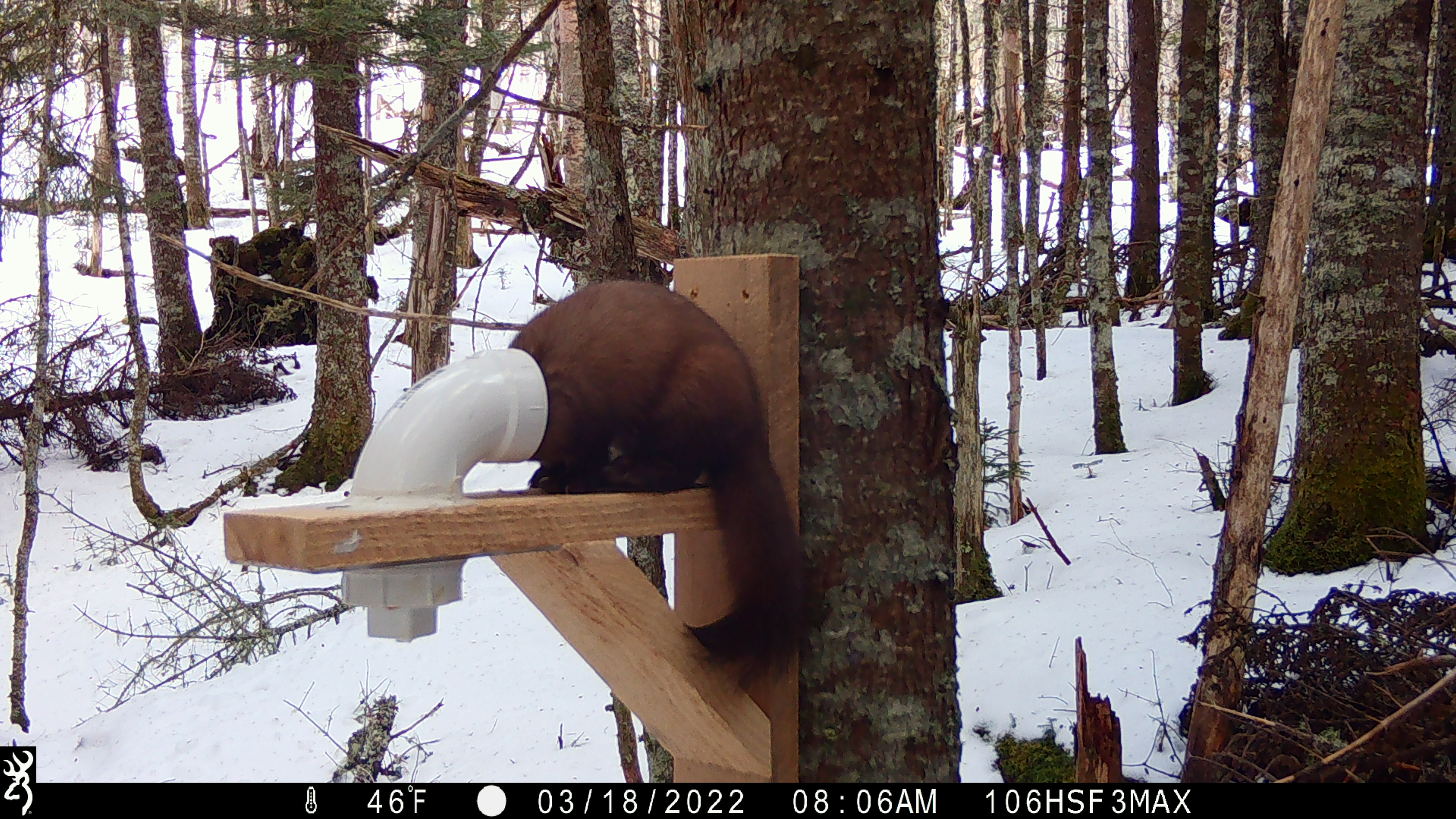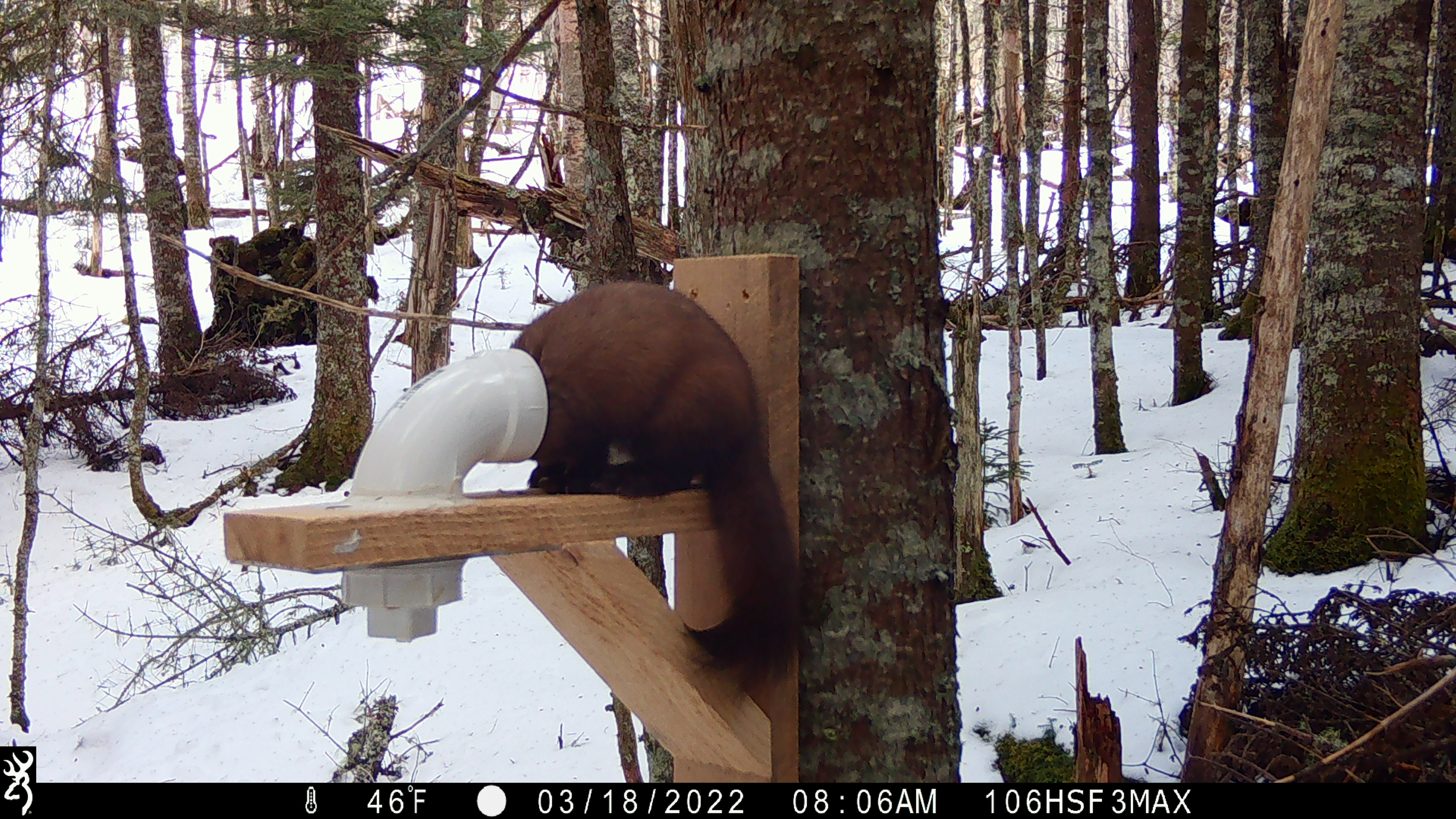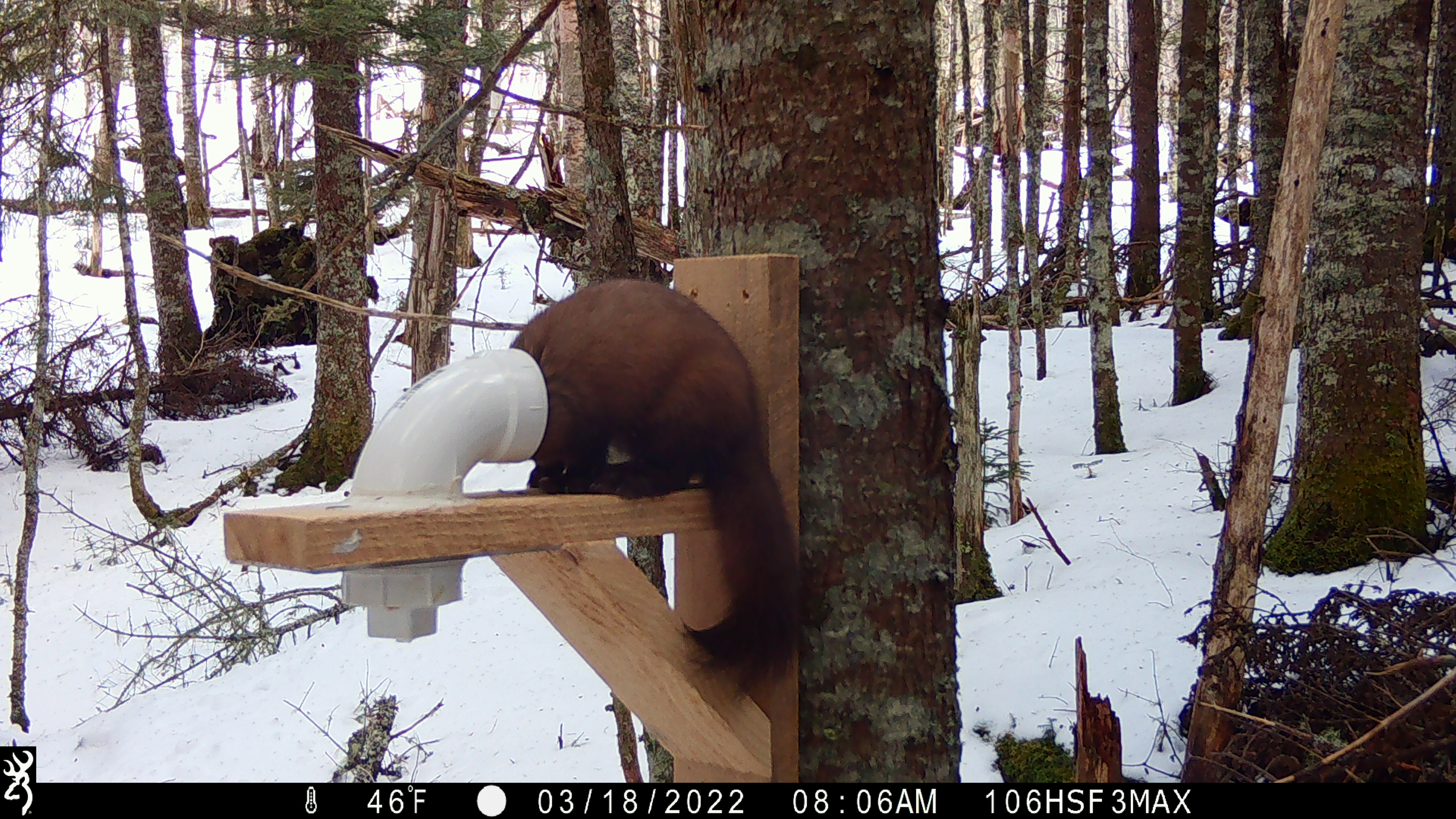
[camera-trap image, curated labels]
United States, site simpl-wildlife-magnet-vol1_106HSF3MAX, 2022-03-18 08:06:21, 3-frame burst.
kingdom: Animalia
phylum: Chordata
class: Mammalia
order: Carnivora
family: Mustelidae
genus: Martes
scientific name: Martes americana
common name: american marten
American marten (Martes americana).